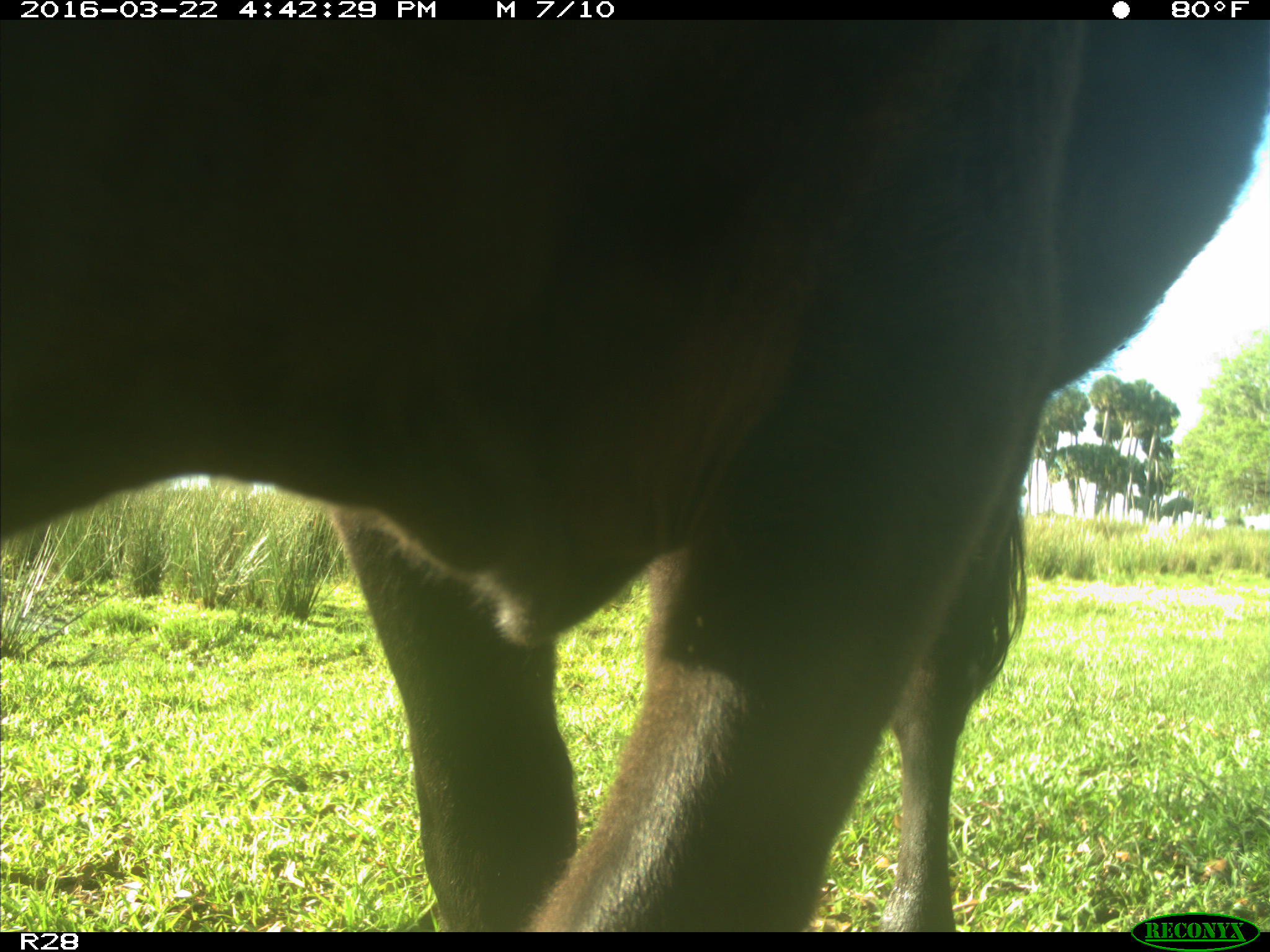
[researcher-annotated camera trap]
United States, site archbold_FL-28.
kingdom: Animalia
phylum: Chordata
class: Mammalia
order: Artiodactyla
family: Bovidae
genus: Bos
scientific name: Bos taurus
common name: domestic cow